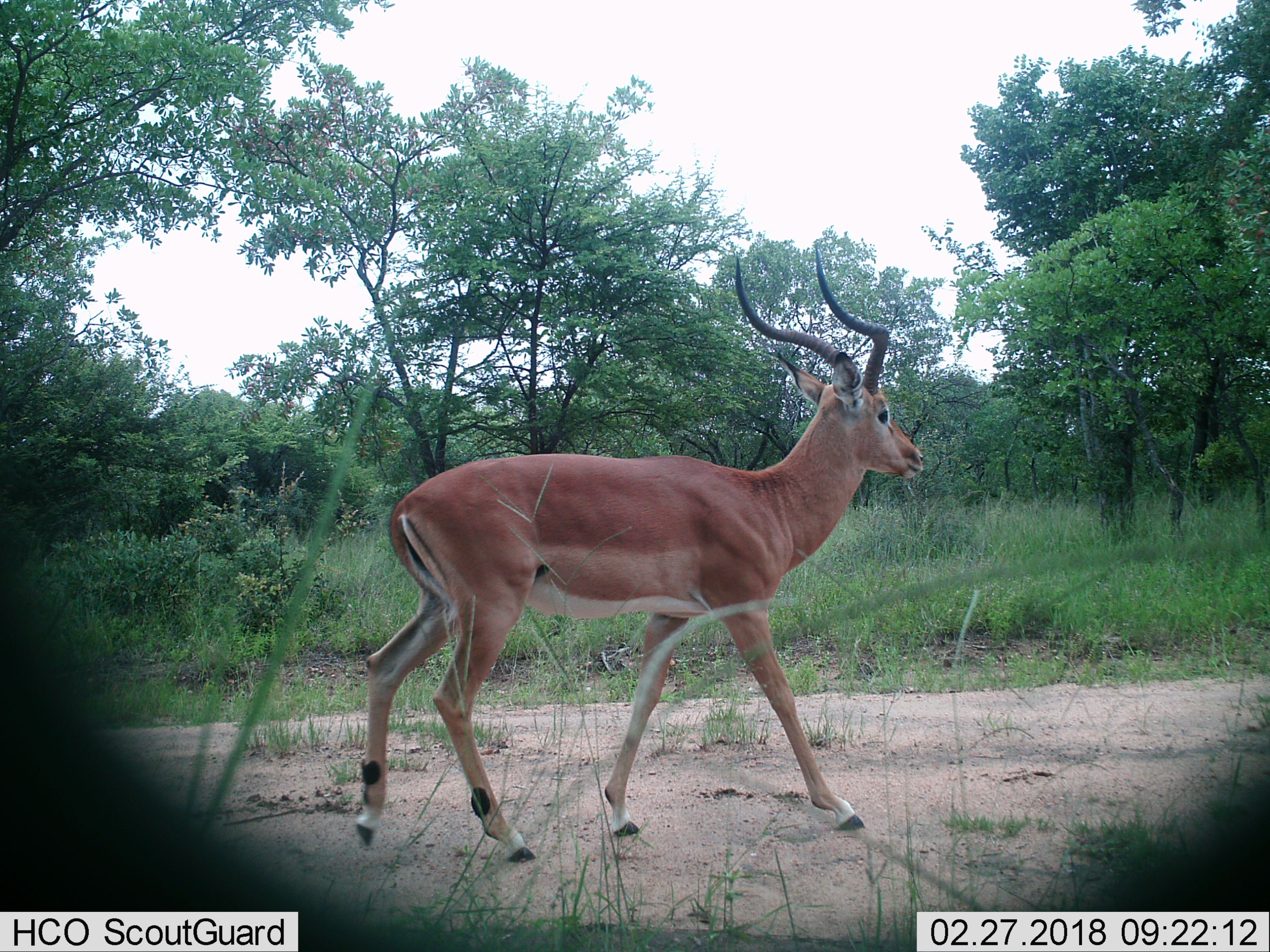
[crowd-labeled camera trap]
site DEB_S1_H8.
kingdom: Animalia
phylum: Chordata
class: Mammalia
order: Artiodactyla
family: Bovidae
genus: Aepyceros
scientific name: Aepyceros melampus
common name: impala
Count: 1.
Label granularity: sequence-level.